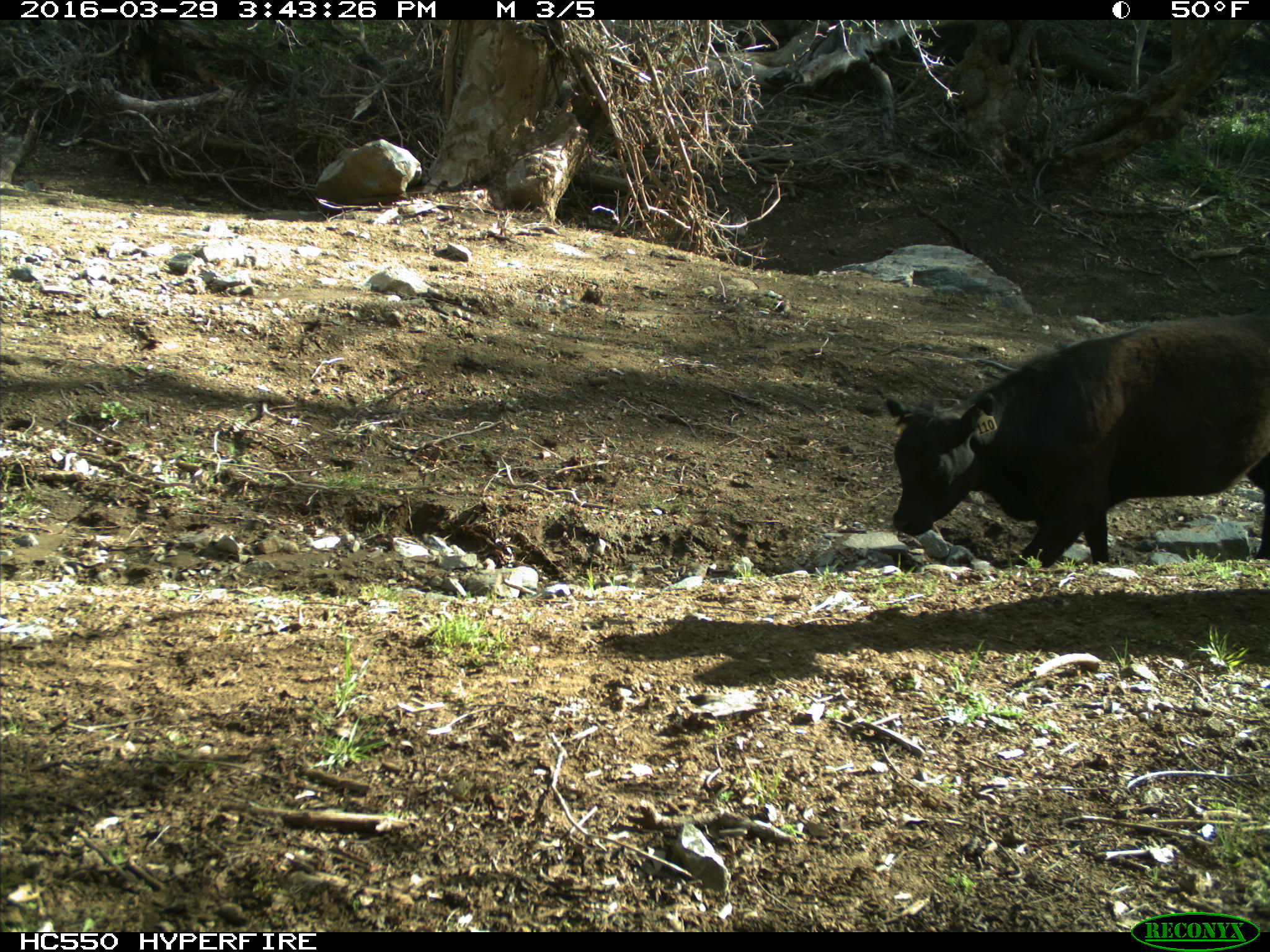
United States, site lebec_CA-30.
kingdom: Animalia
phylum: Chordata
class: Mammalia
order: Artiodactyla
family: Bovidae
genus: Bos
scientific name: Bos taurus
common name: domestic cow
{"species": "Bos taurus (domestic cow)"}